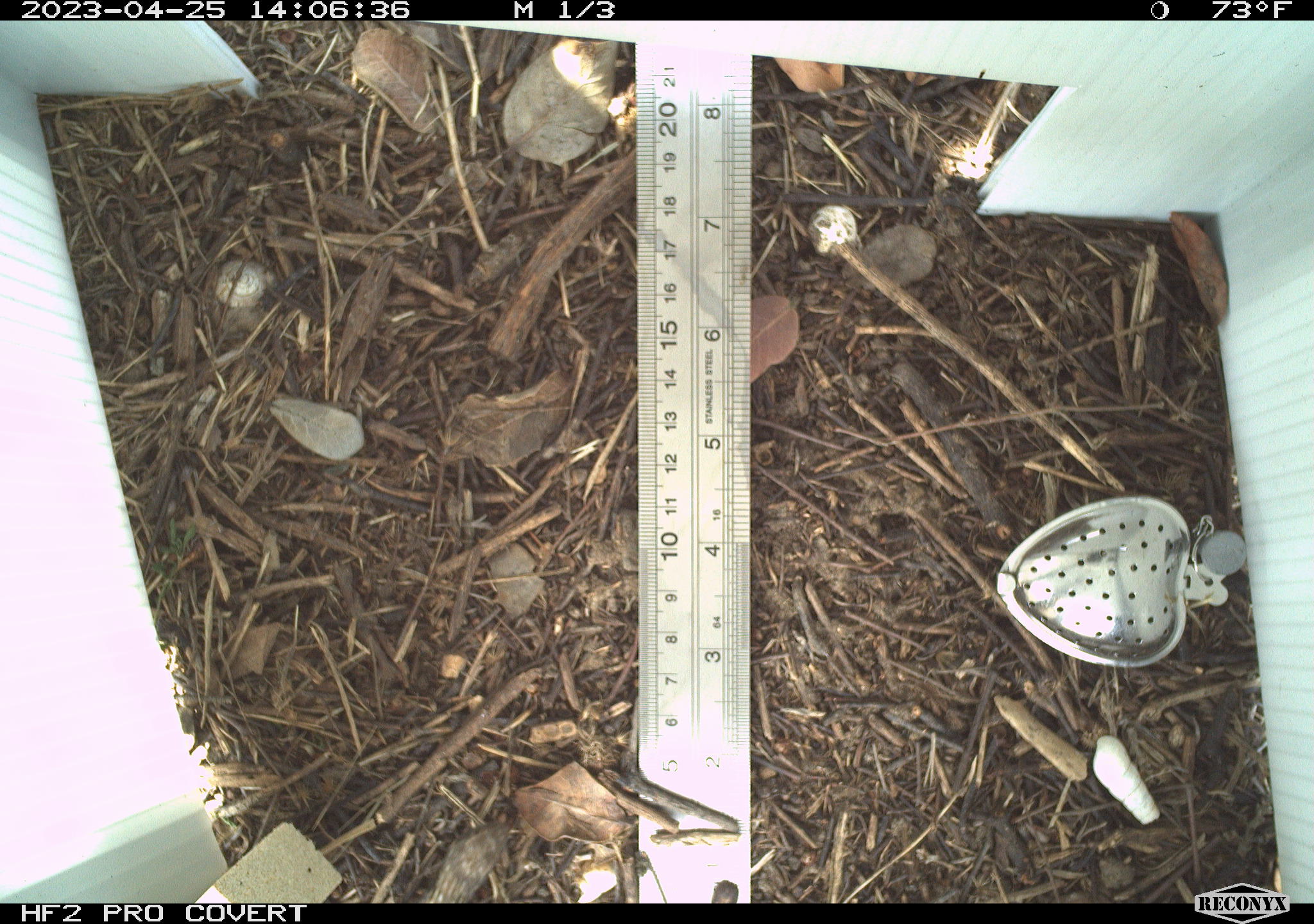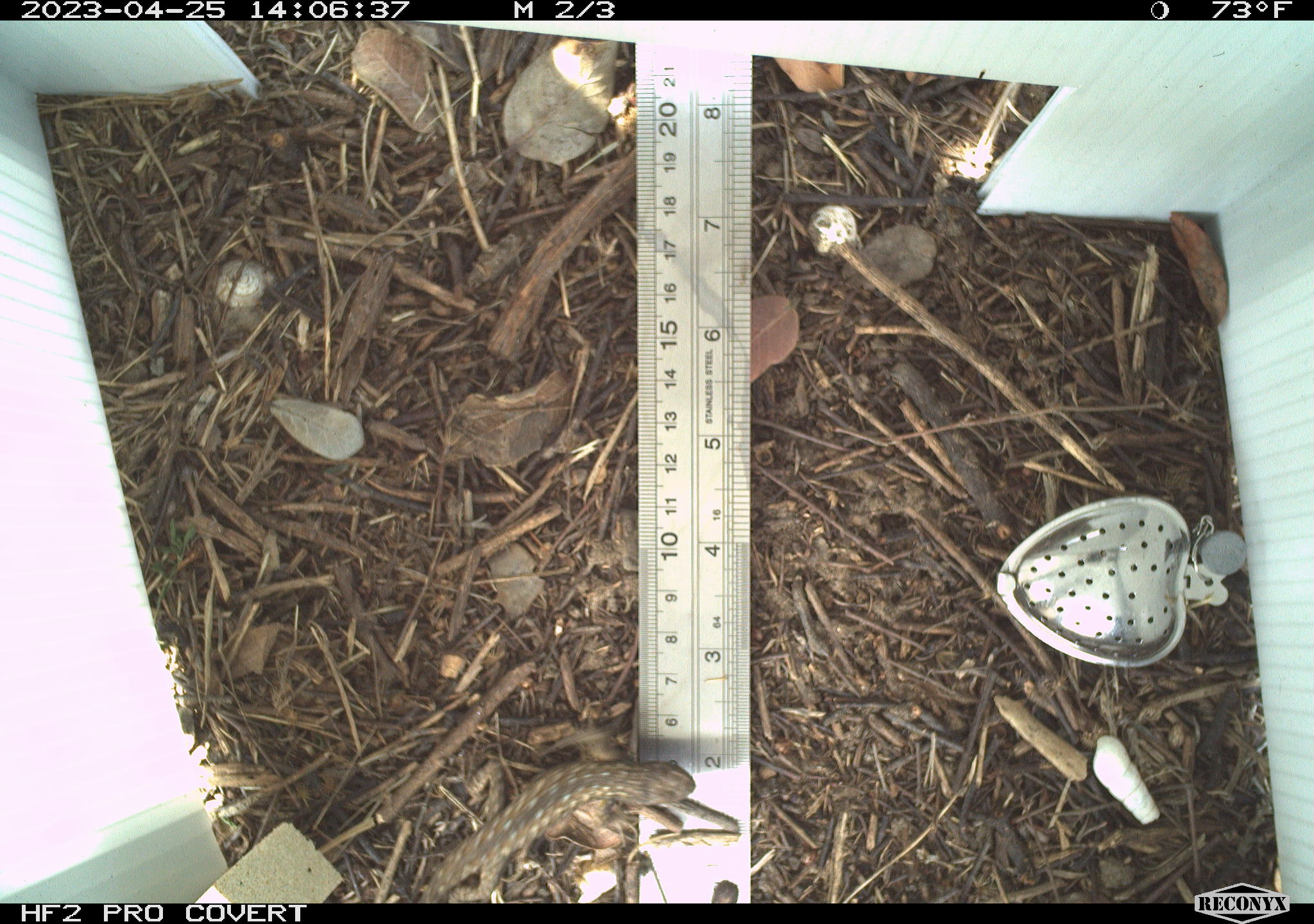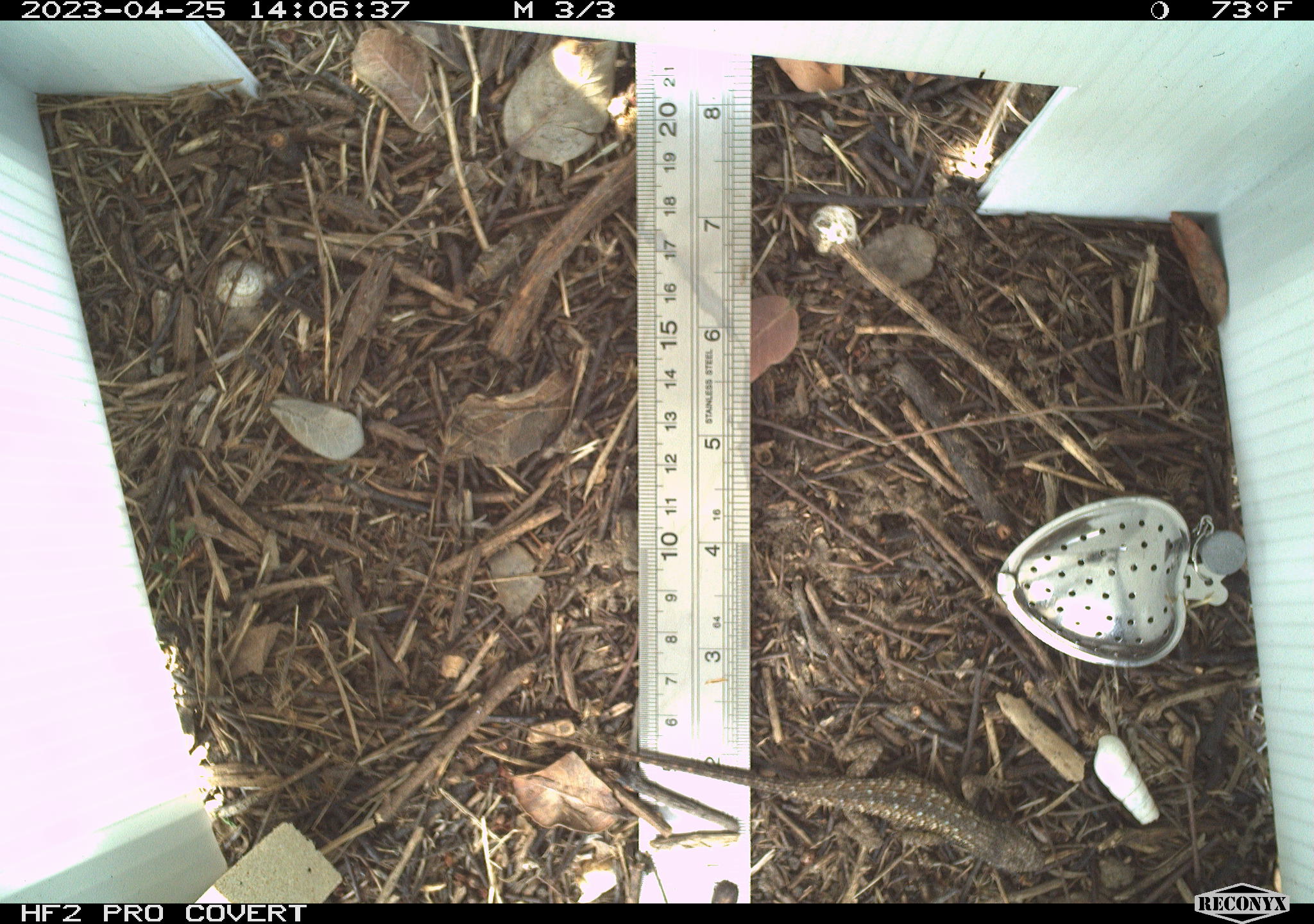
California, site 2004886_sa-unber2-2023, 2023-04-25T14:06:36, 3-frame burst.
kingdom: Animalia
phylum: Chordata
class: Reptilia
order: Squamata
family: Phrynosomatidae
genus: Sceloporus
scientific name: Sceloporus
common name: spiny lizards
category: sceloporus species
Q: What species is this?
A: Sceloporus species (spiny lizards) (Sceloporus).